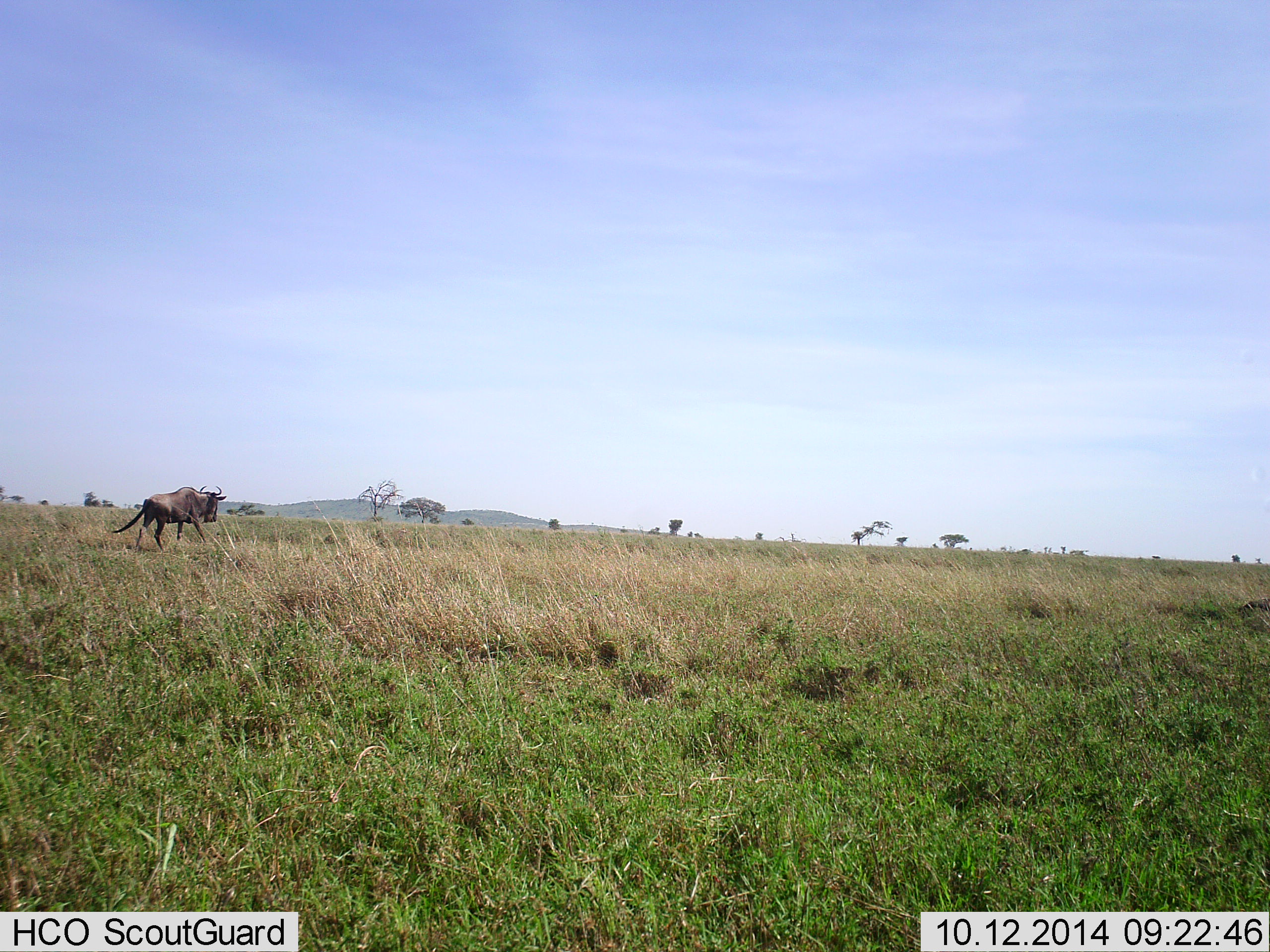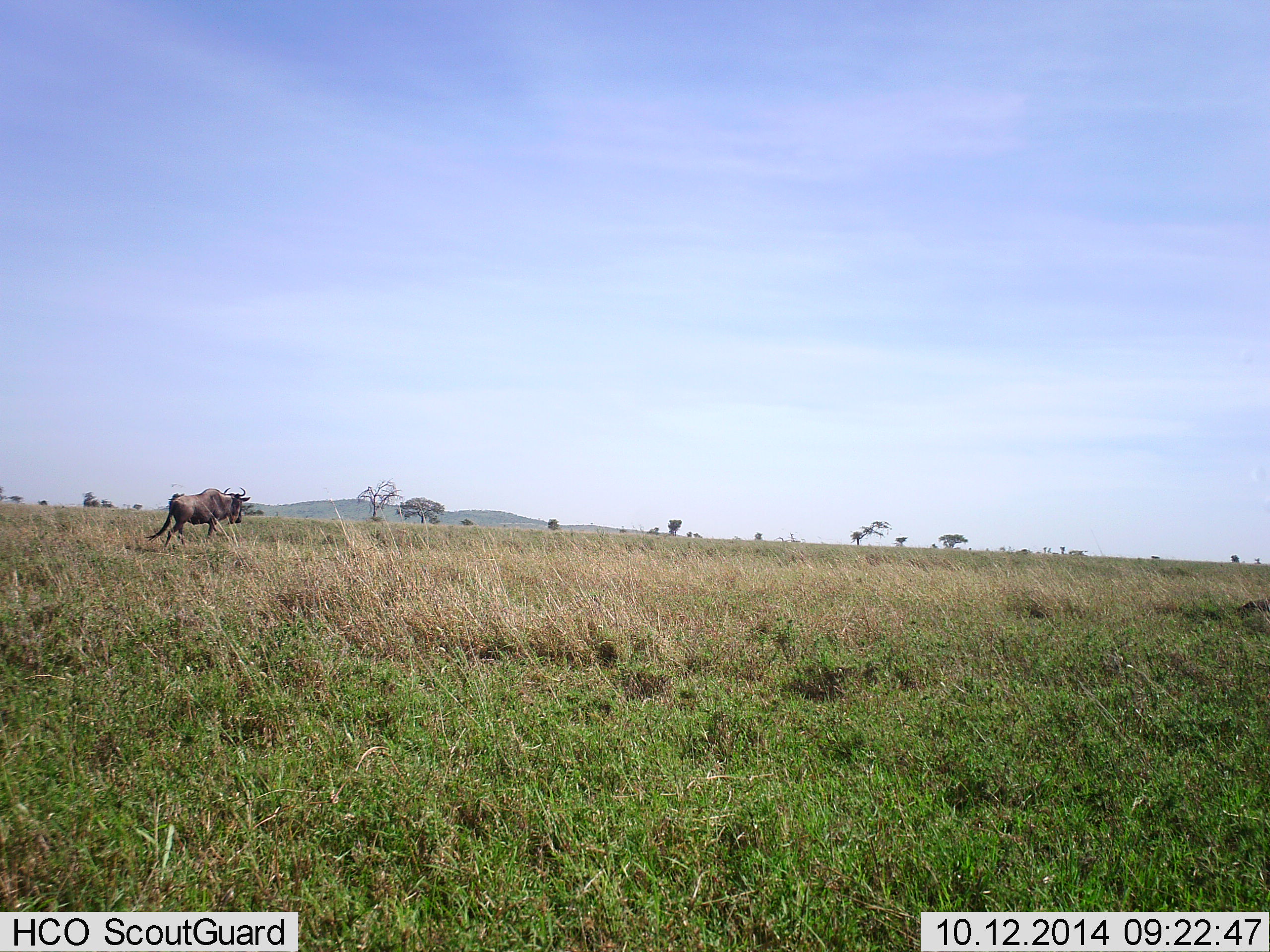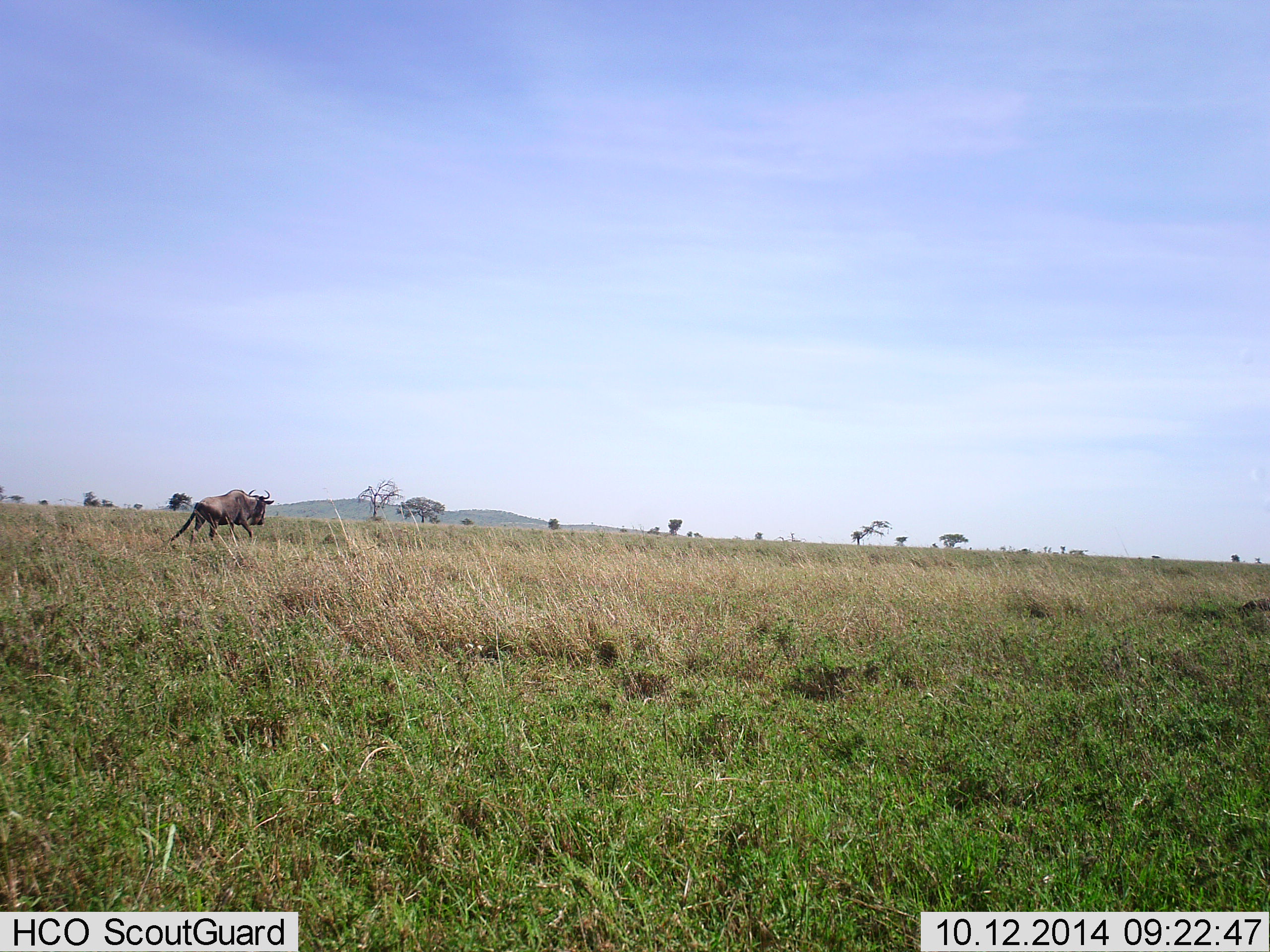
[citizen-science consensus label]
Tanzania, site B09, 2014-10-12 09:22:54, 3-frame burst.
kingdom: Animalia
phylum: Chordata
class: Mammalia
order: Artiodactyla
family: Bovidae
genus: Connochaetes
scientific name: Connochaetes taurinus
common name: blue wildebeest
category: wildebeest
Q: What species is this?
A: Wildebeest (blue wildebeest) (Connochaetes taurinus).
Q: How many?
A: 1.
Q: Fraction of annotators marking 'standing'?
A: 10%.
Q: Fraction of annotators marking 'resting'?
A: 0%.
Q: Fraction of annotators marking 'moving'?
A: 90%.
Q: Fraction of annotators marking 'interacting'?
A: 0%.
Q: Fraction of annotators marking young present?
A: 0%.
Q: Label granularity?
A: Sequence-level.